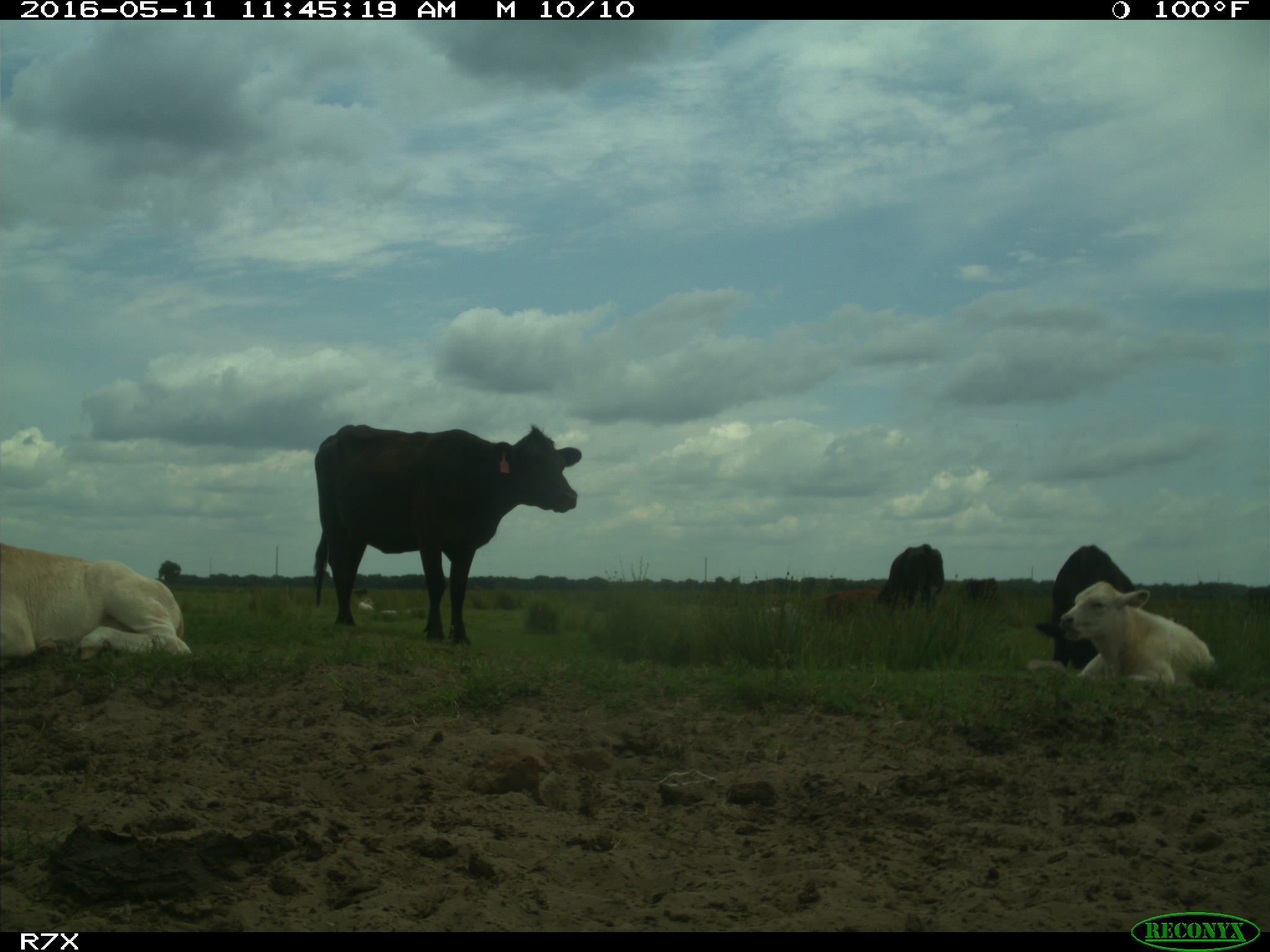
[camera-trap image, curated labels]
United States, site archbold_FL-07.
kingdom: Animalia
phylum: Chordata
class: Mammalia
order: Artiodactyla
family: Bovidae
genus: Bos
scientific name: Bos taurus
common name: domestic cow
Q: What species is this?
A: Bos taurus (domestic cow).